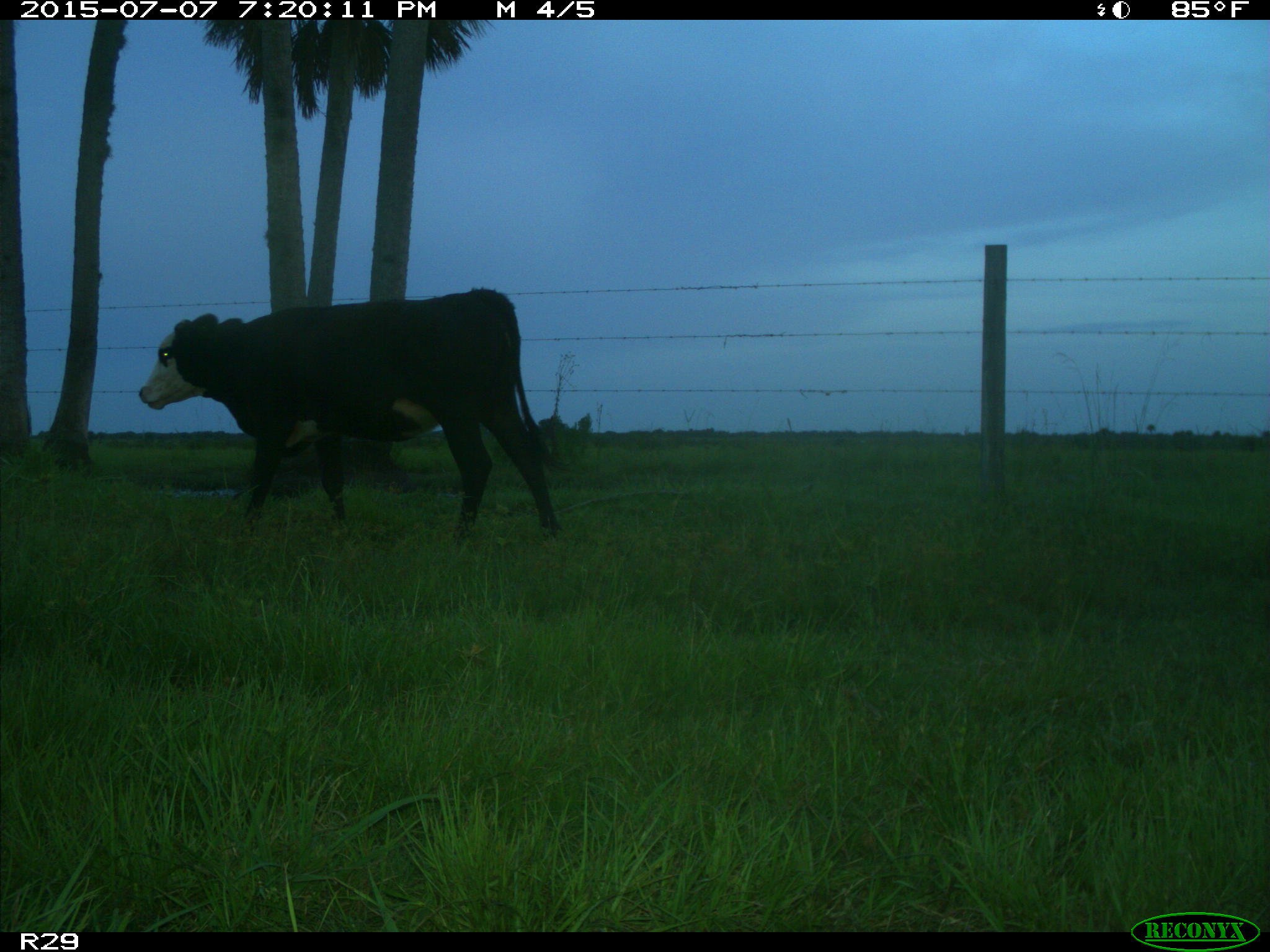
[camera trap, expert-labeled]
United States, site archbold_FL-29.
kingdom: Animalia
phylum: Chordata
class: Mammalia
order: Artiodactyla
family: Bovidae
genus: Bos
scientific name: Bos taurus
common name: domestic cow